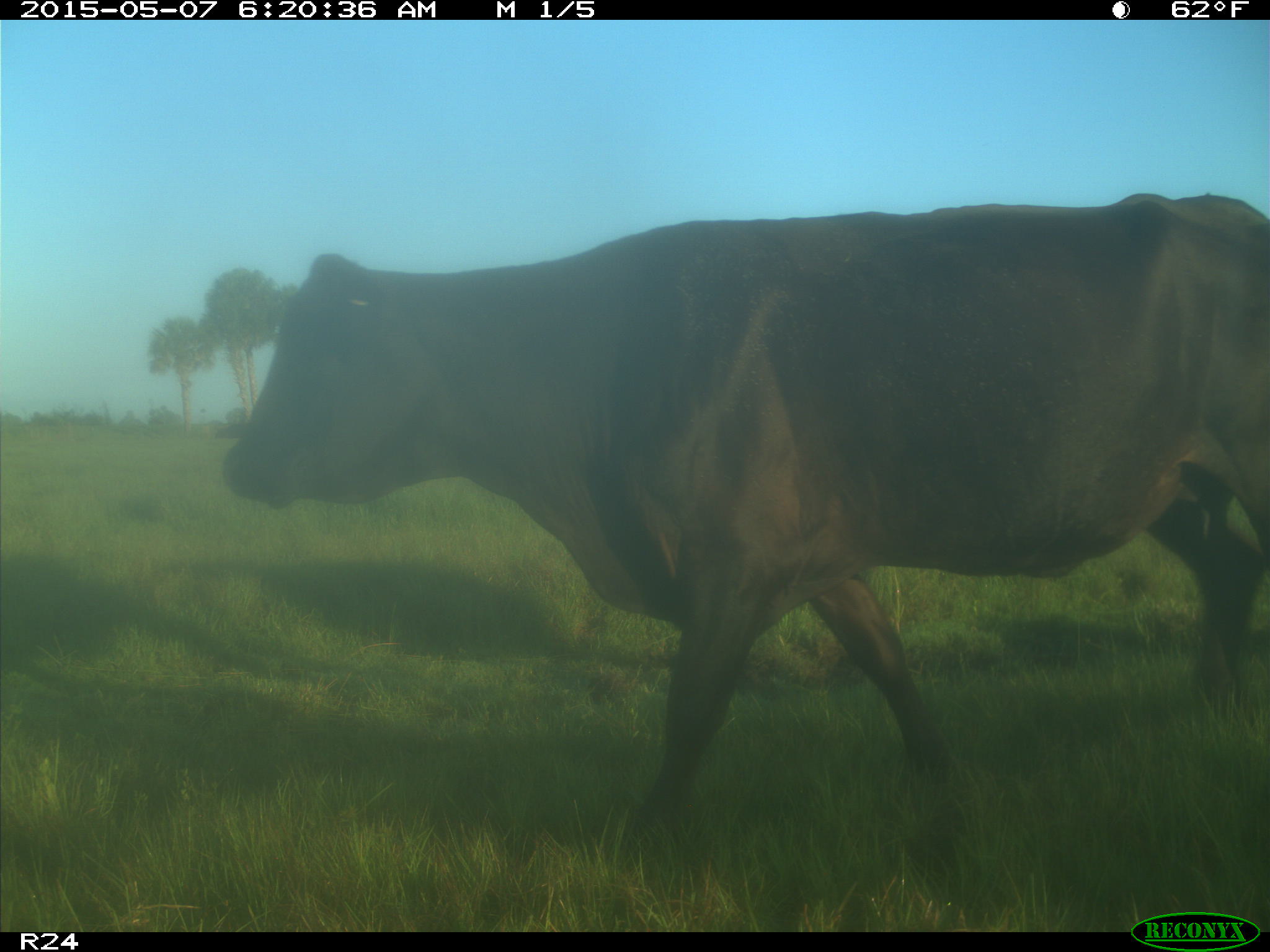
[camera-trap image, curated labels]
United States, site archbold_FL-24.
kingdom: Animalia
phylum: Chordata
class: Mammalia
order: Artiodactyla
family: Bovidae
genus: Bos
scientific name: Bos taurus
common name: domestic cow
Bos taurus (domestic cow).